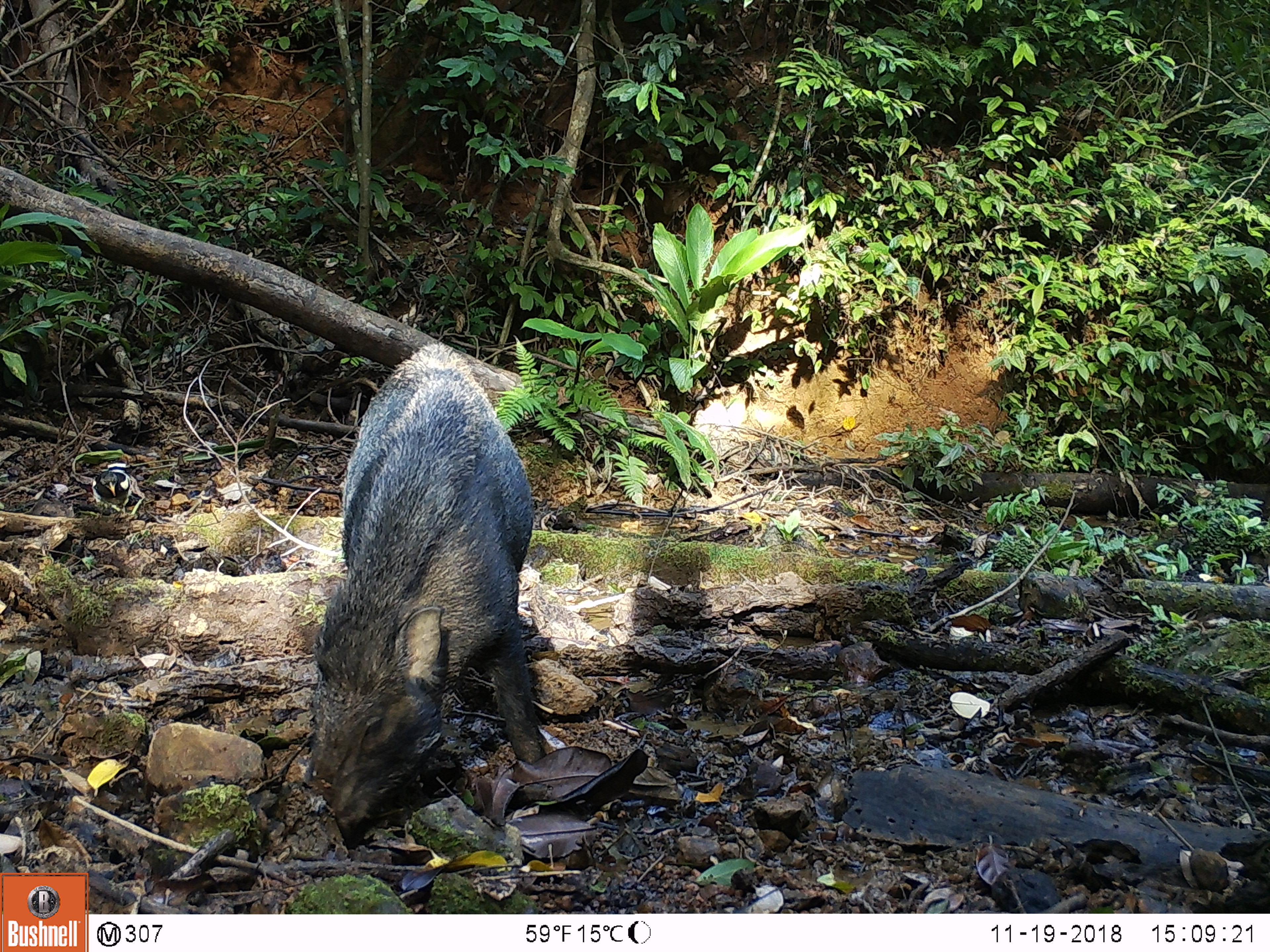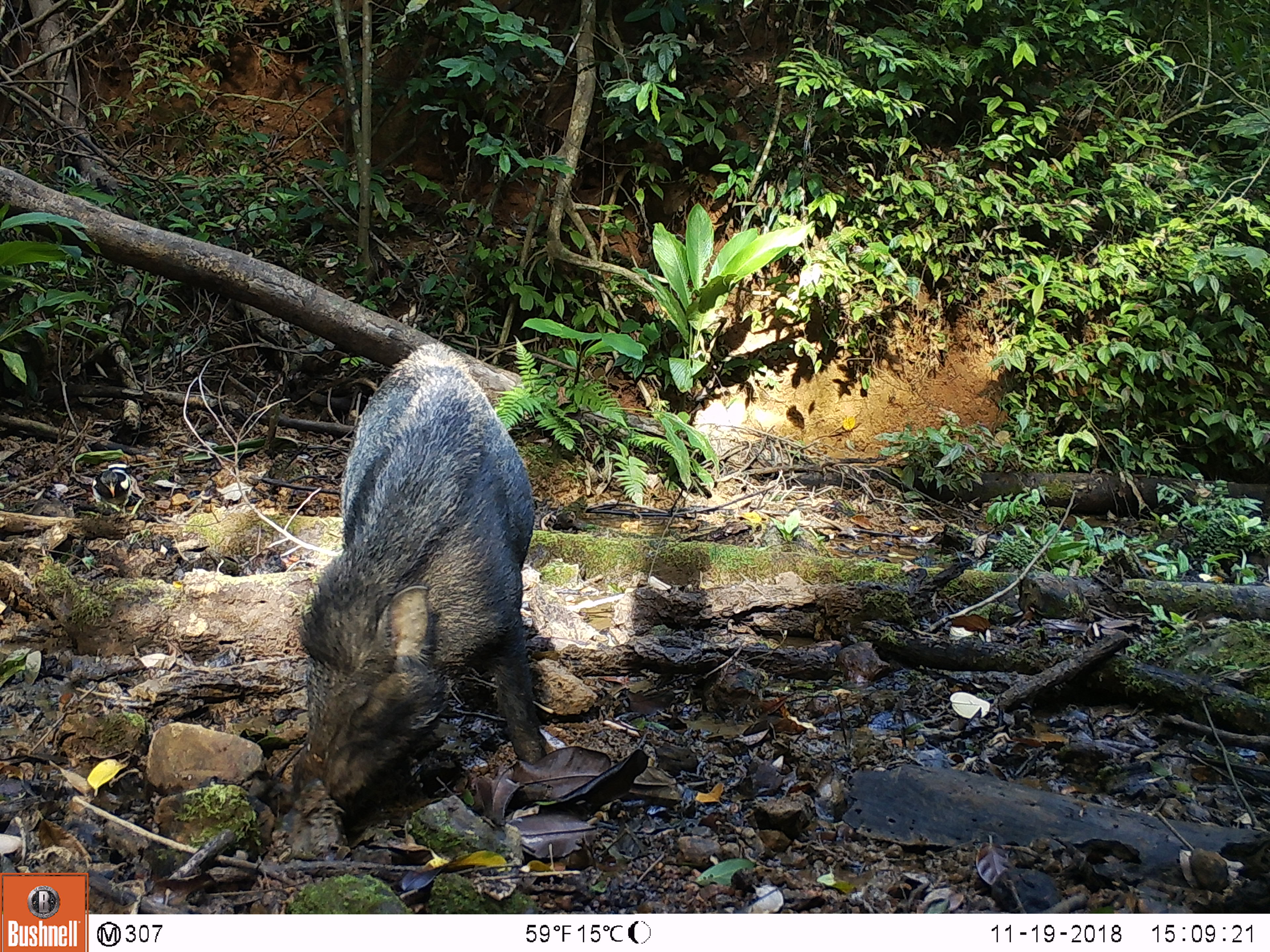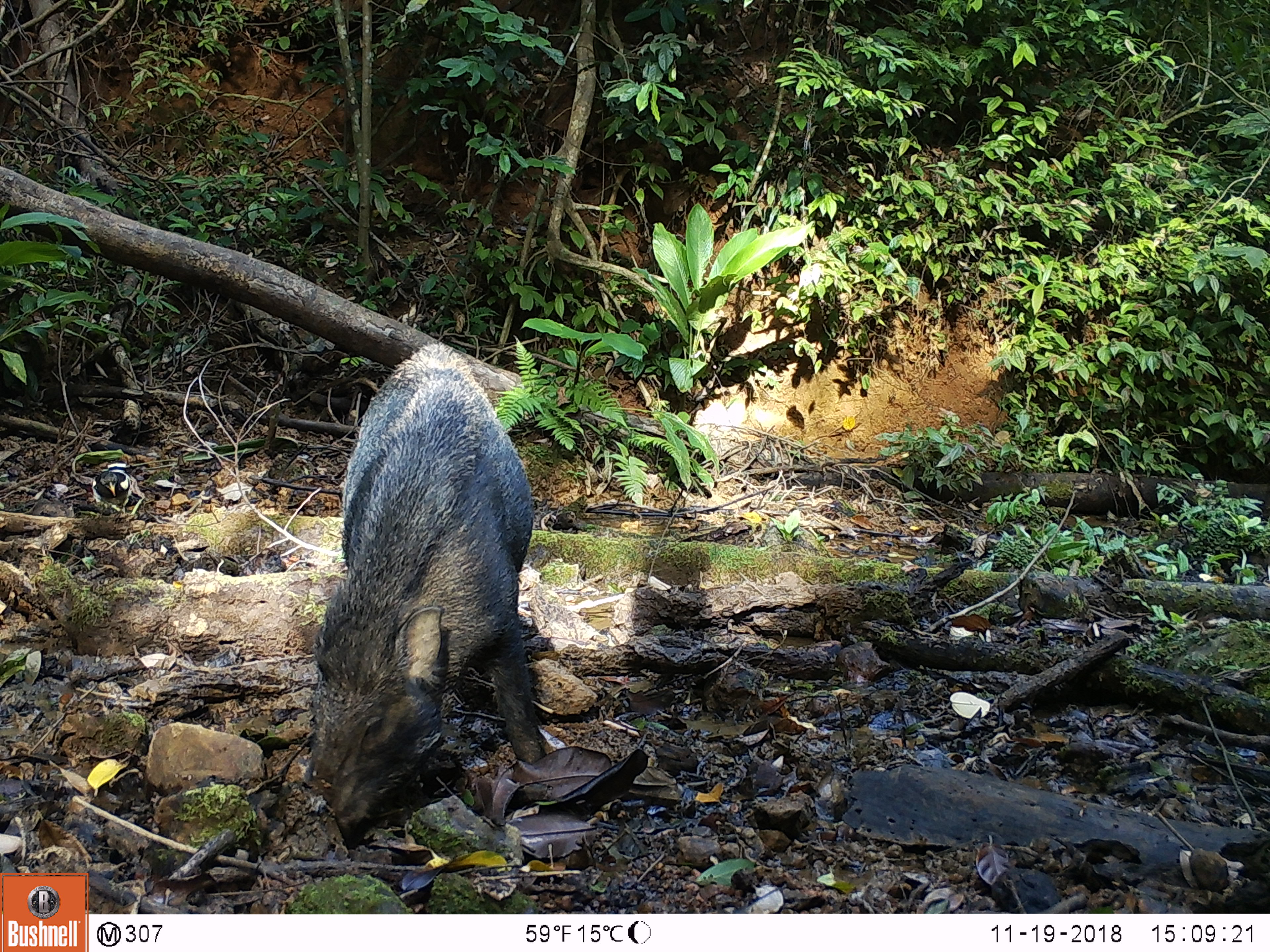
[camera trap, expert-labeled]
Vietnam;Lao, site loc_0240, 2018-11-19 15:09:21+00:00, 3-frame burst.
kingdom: Animalia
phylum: Chordata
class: Aves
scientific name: Aves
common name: bird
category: unidentified bird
Unidentified bird (bird) (Aves). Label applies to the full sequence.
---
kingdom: Animalia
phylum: Chordata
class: Mammalia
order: Artiodactyla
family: Suidae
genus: Sus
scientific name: Sus scrofa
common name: eurasian wild pig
Eurasian wild pig (Sus scrofa). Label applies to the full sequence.